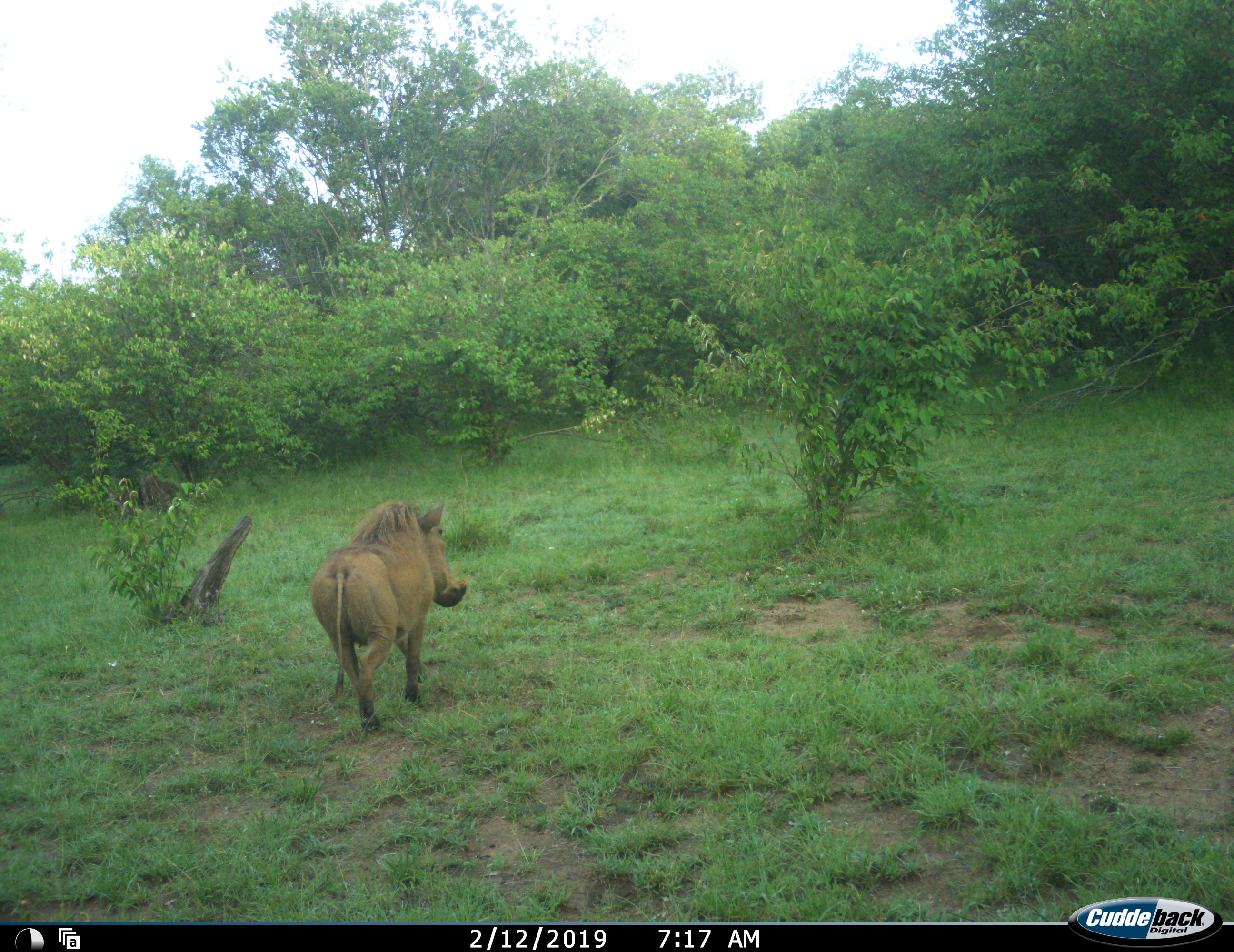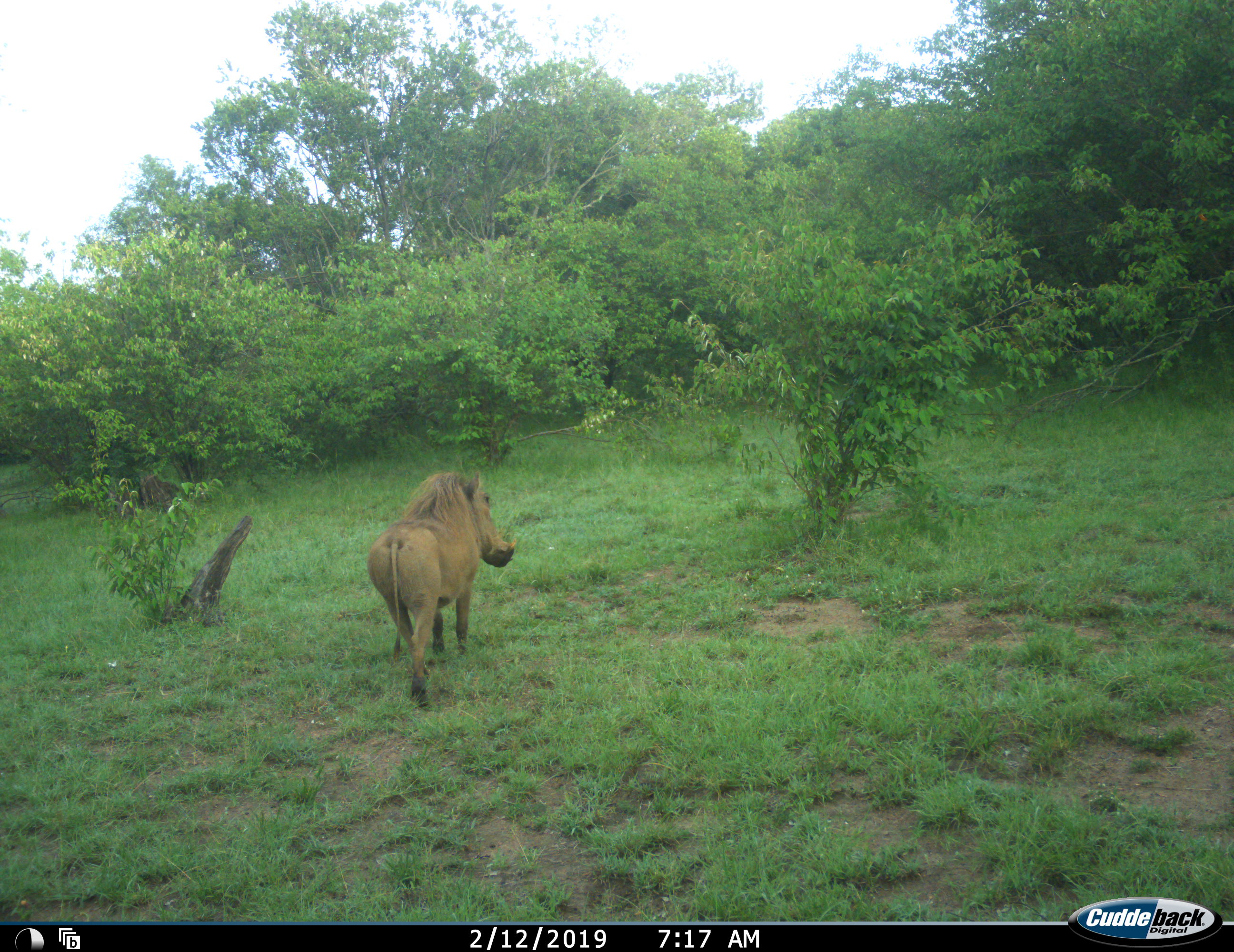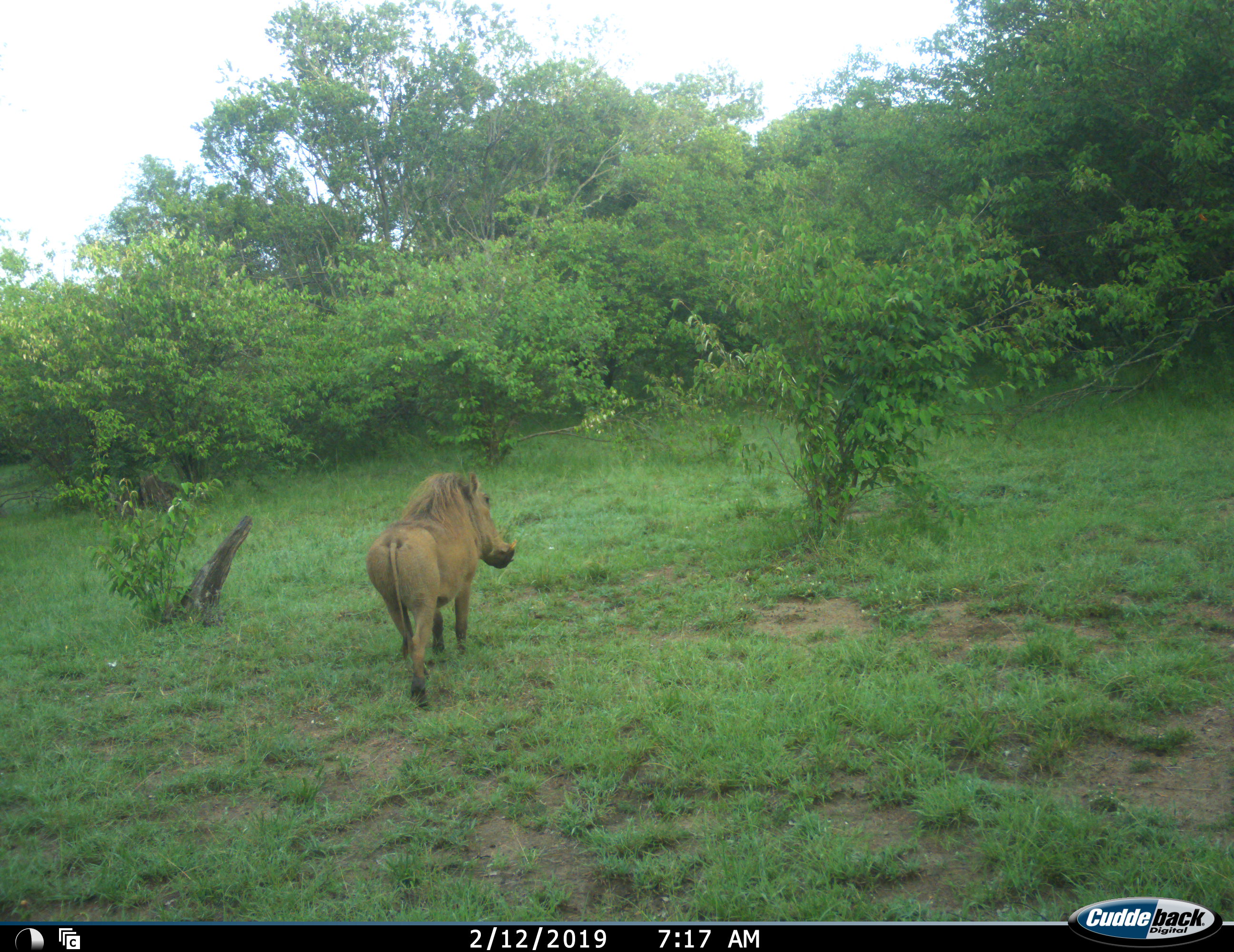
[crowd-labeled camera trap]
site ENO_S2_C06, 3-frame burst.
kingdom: Animalia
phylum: Chordata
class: Mammalia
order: Artiodactyla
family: Suidae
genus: Phacochoerus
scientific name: Phacochoerus africanus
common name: warthog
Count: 1.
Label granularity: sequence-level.